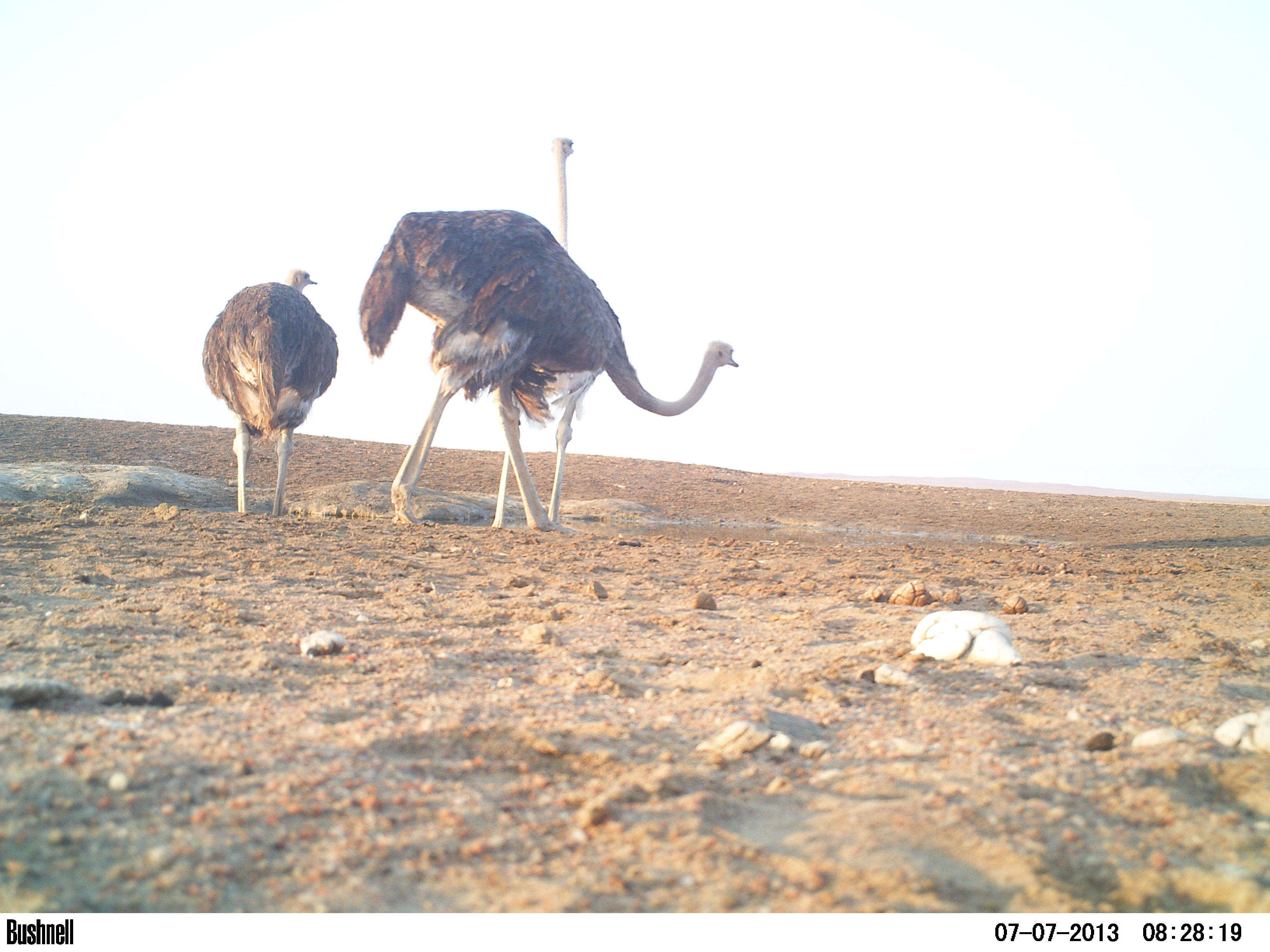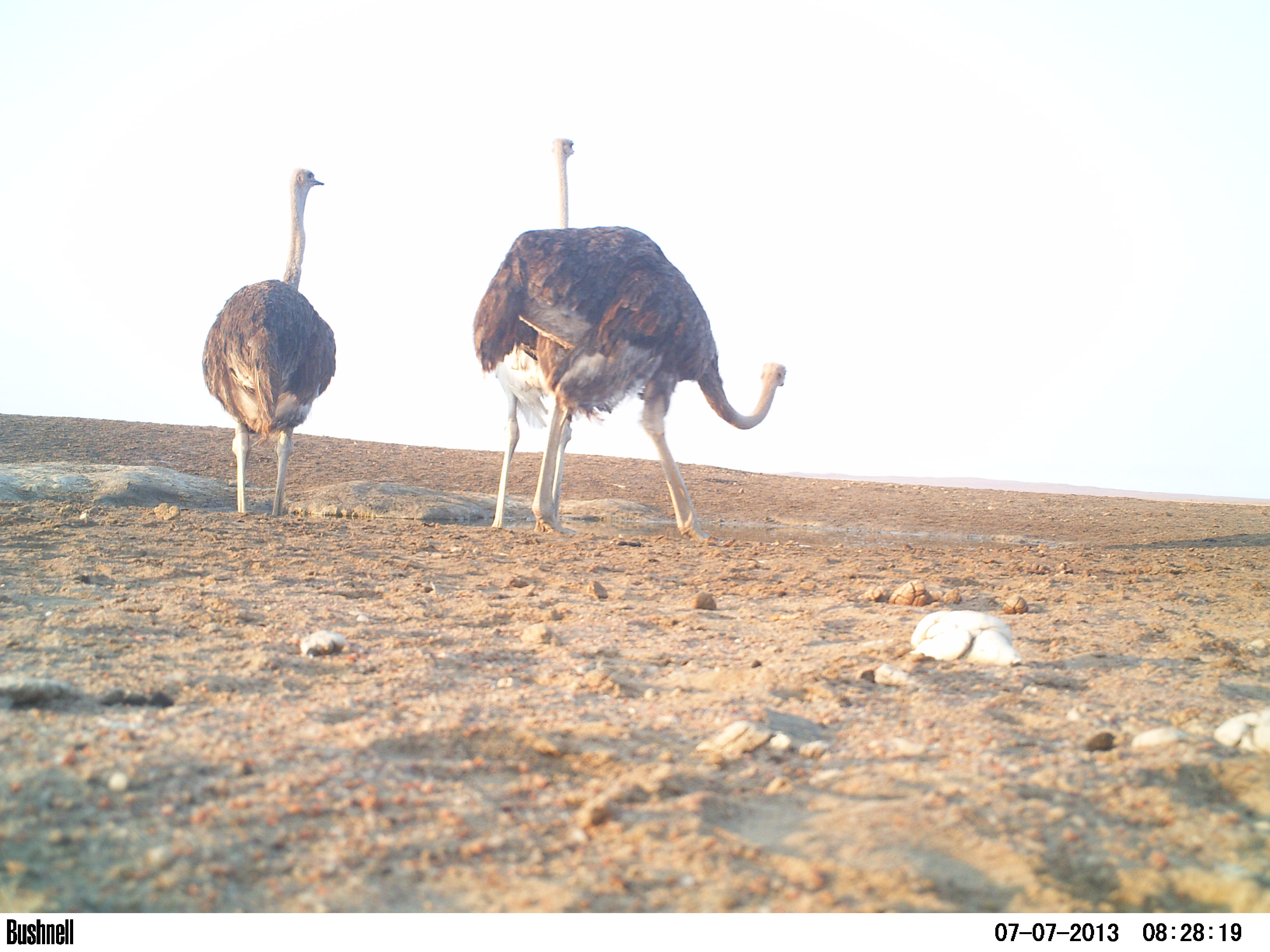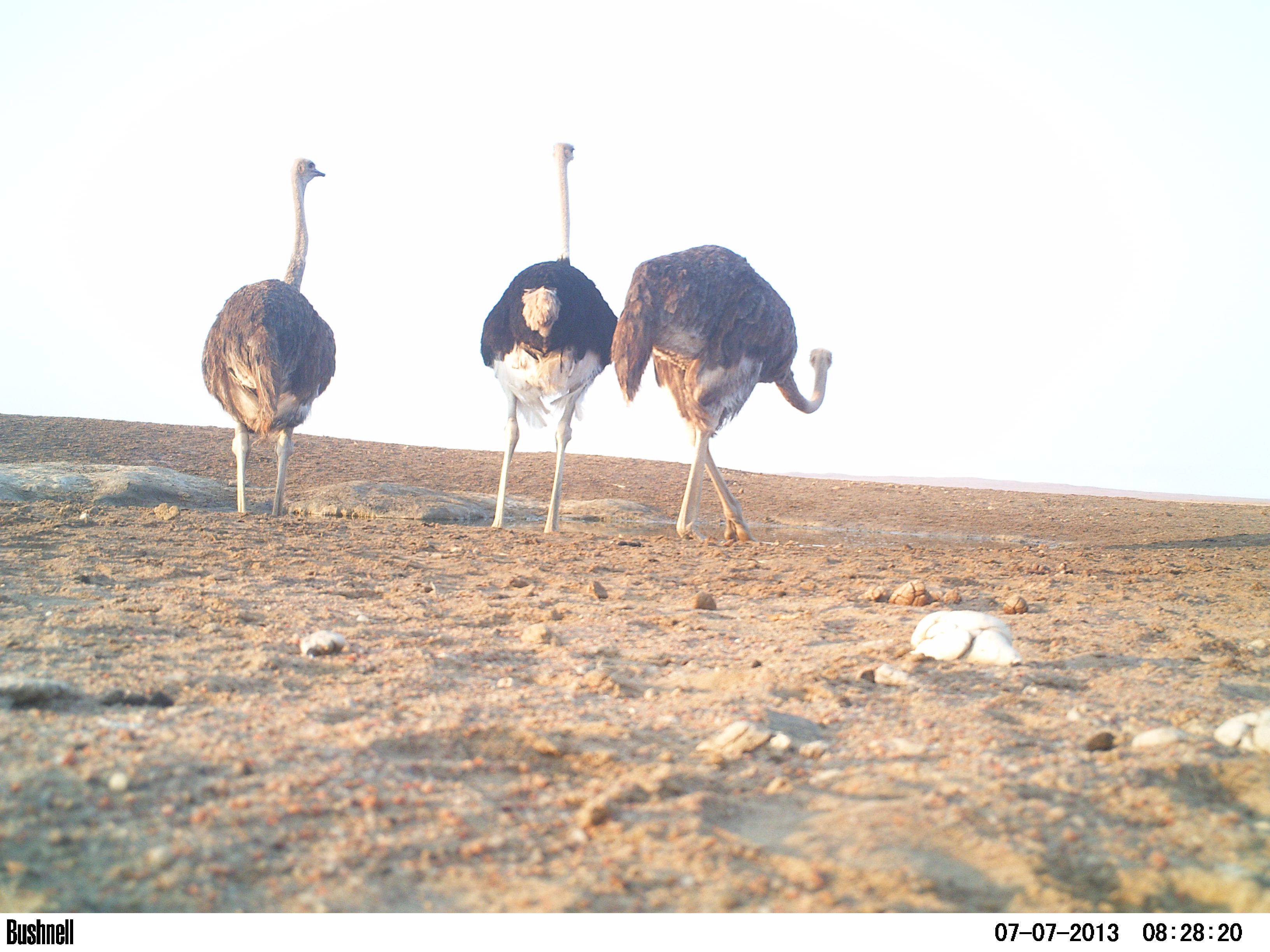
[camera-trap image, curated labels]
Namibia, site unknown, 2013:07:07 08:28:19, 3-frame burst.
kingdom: Animalia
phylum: Chordata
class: Aves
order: Struthioniformes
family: Struthionidae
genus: Struthio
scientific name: Struthio camelus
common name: common ostrich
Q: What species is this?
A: Struthio camelus (common ostrich).